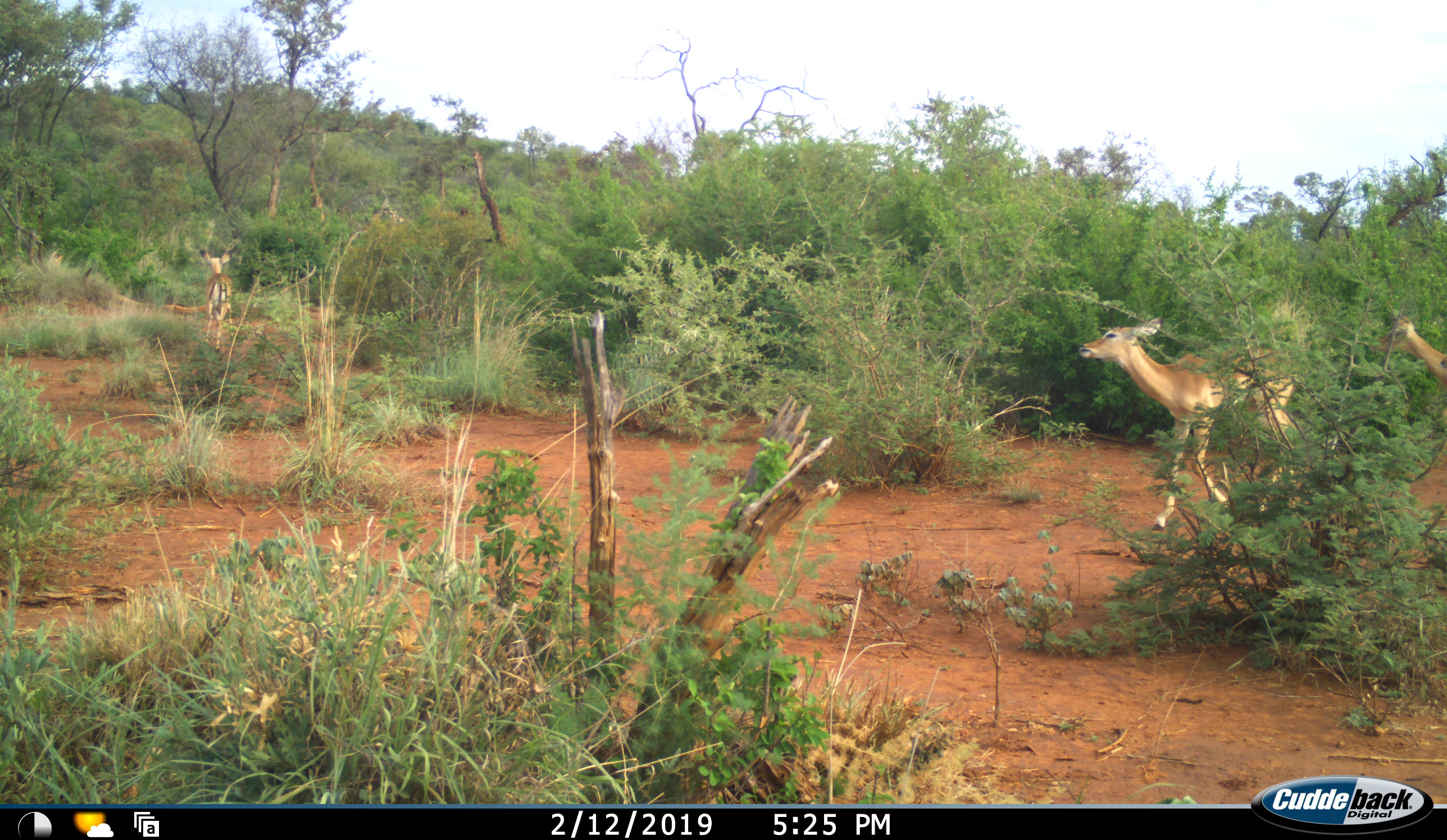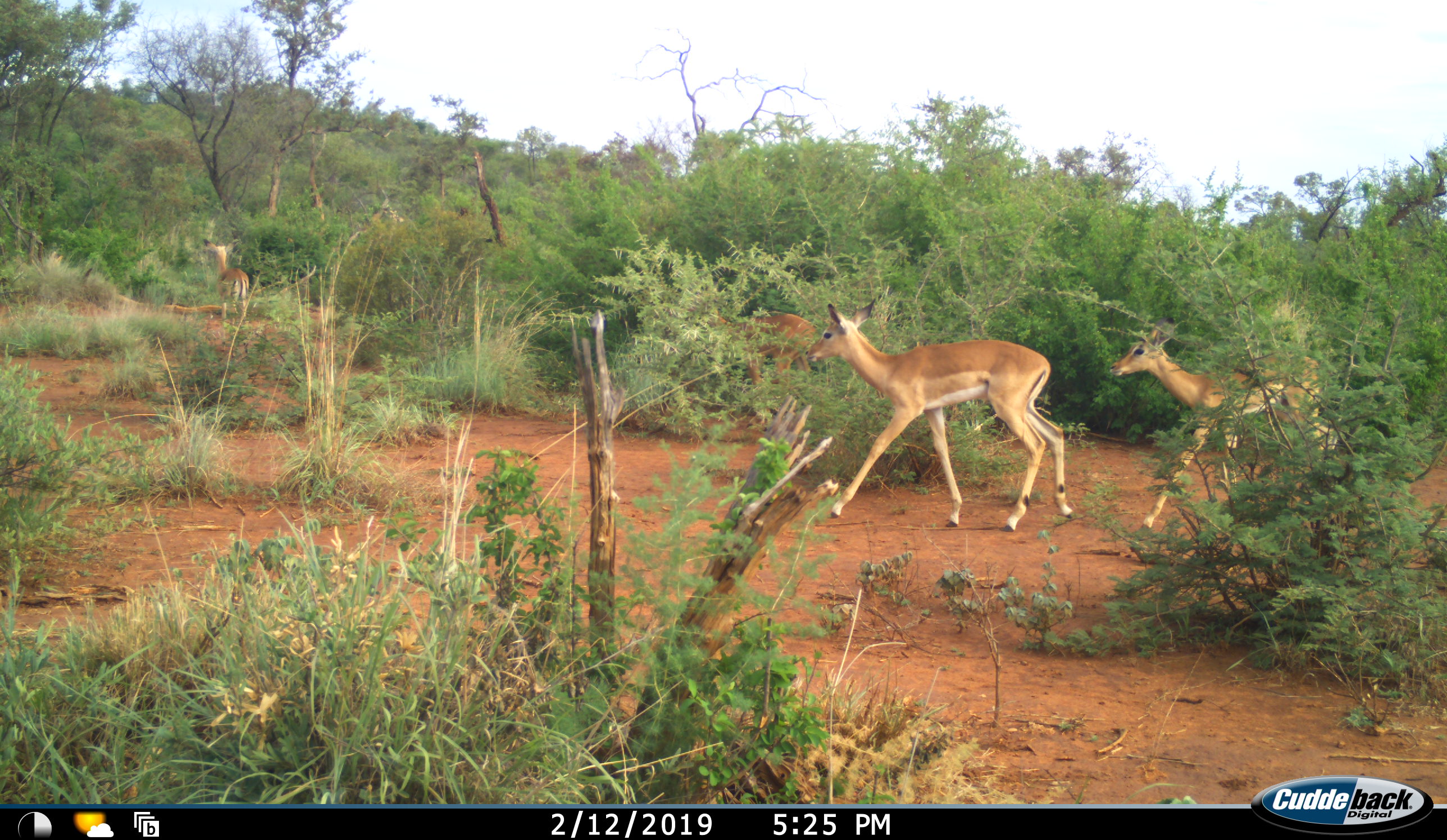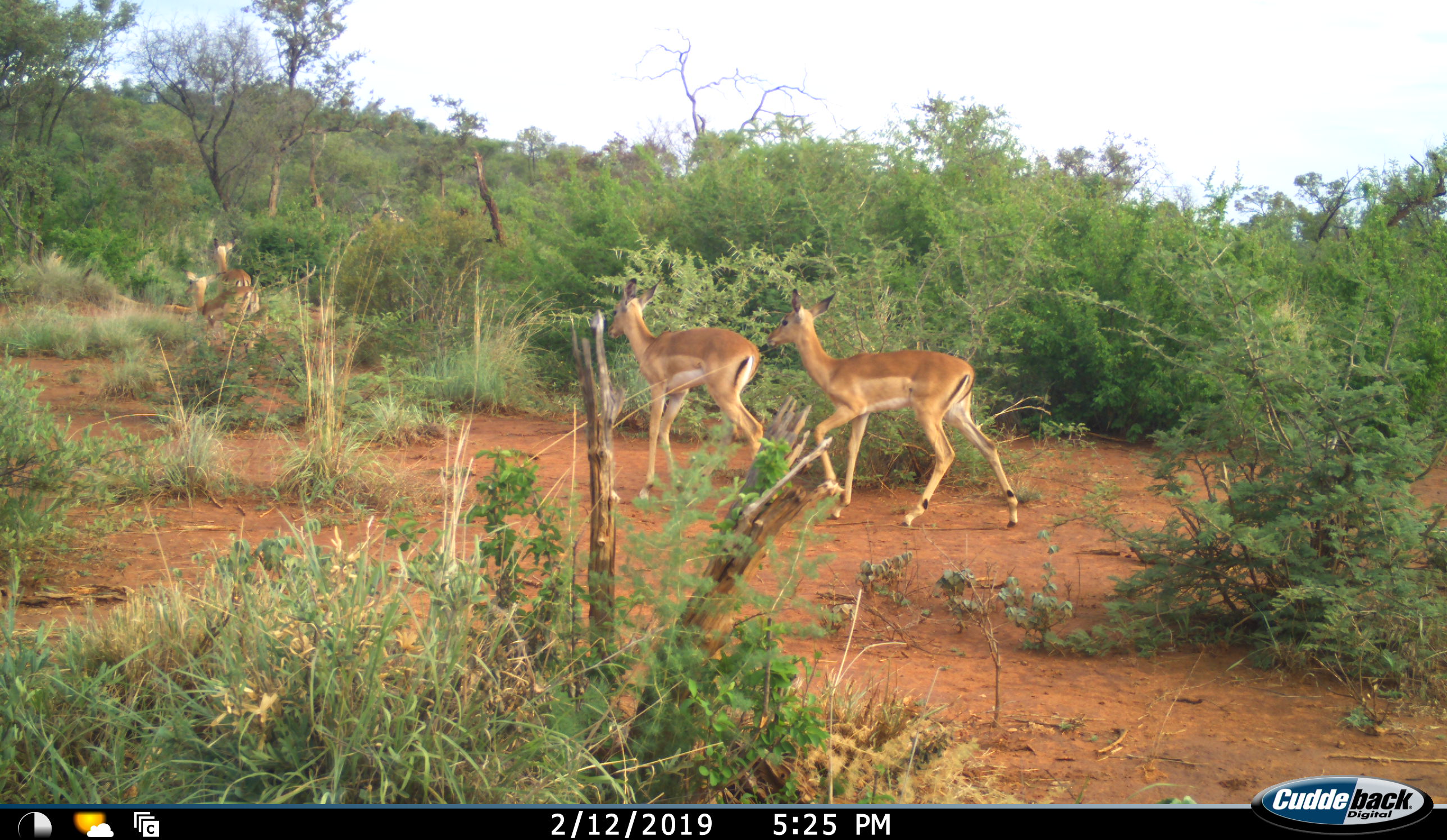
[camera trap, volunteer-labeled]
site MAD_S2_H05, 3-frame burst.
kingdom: Animalia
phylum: Chordata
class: Mammalia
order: Artiodactyla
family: Bovidae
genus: Aepyceros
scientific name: Aepyceros melampus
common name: impala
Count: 4.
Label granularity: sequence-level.